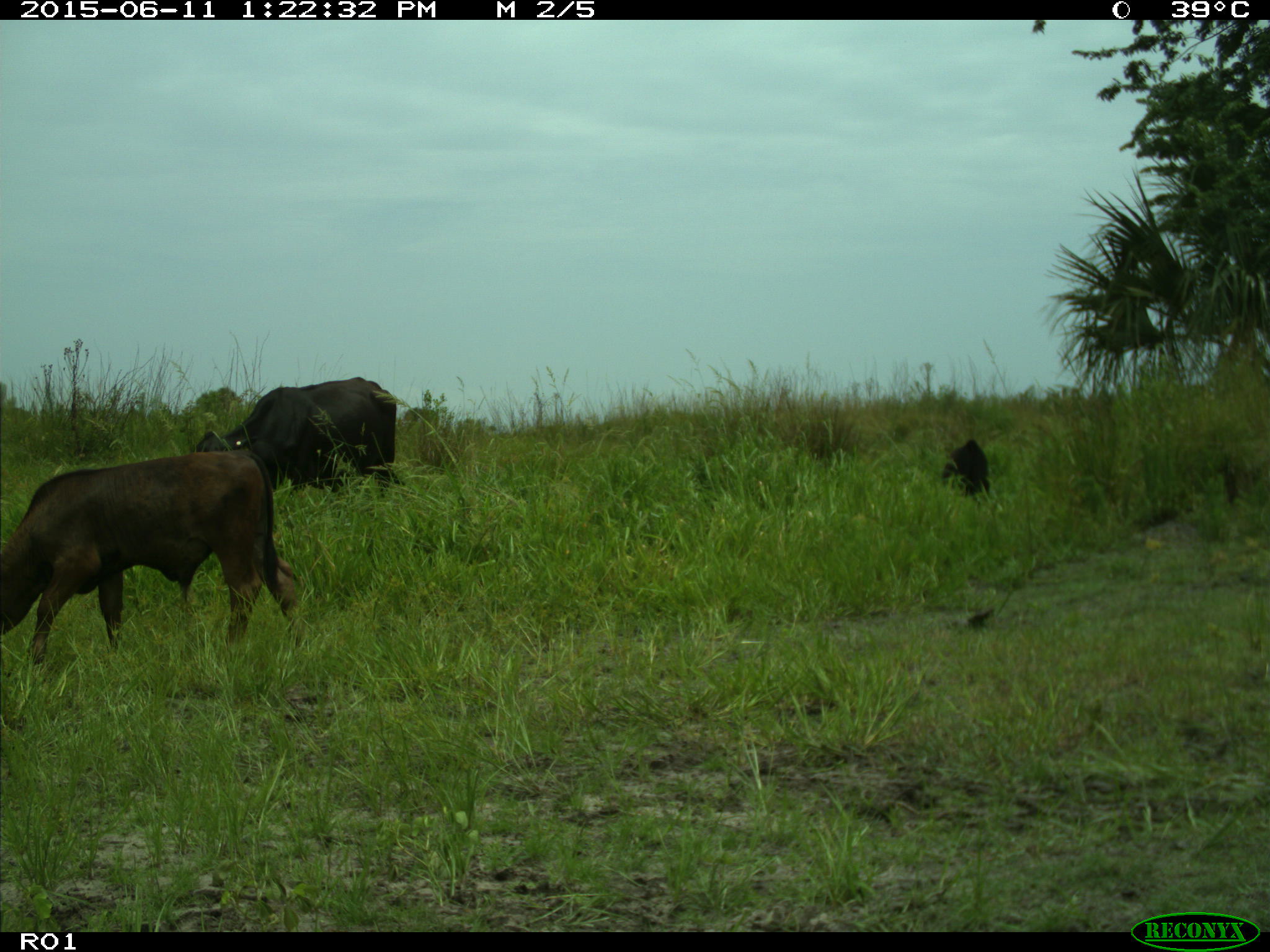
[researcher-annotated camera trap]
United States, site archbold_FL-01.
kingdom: Animalia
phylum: Chordata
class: Mammalia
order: Artiodactyla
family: Bovidae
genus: Bos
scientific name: Bos taurus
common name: domestic cow